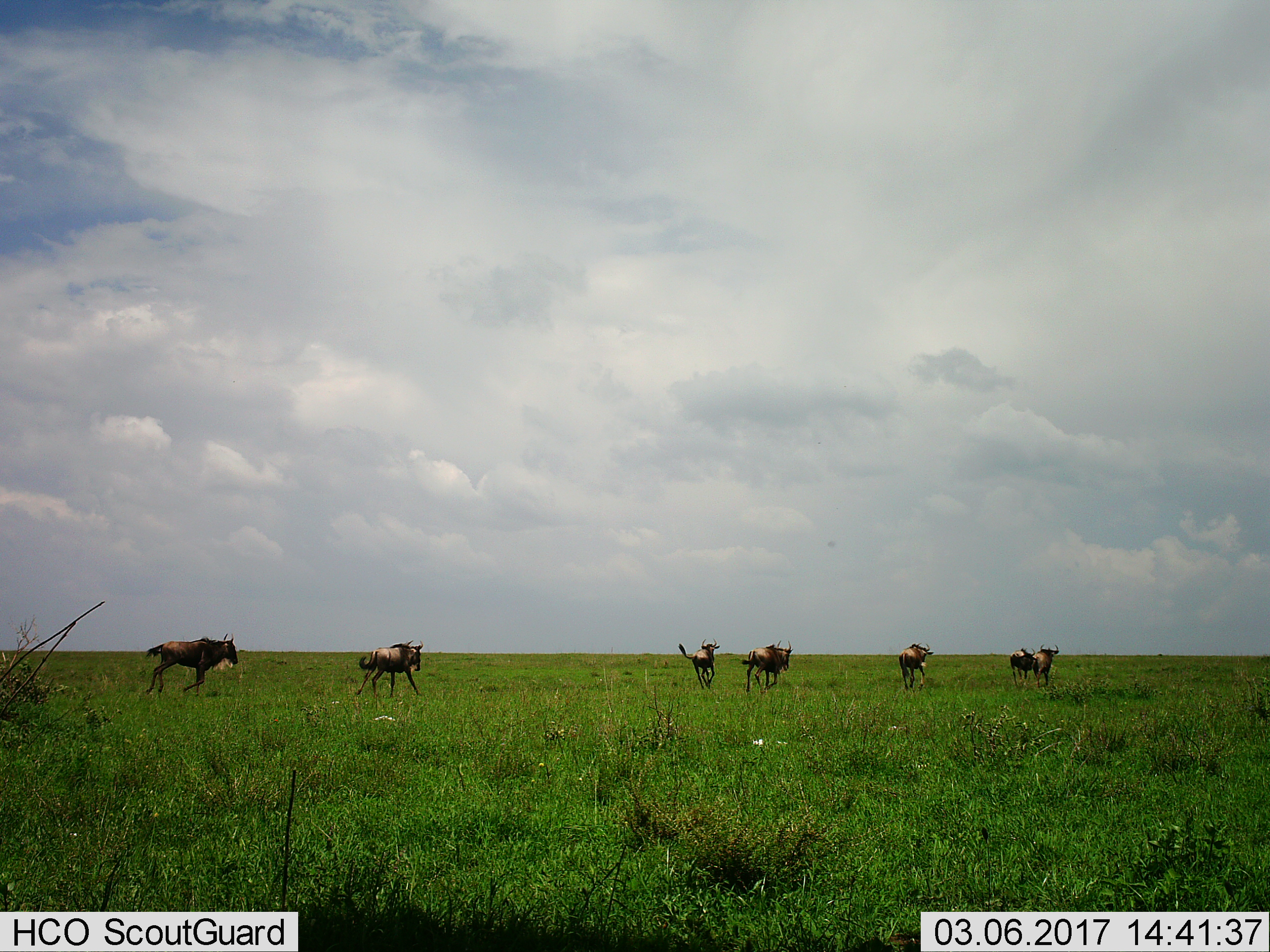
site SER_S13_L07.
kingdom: Animalia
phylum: Chordata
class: Mammalia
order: Artiodactyla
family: Bovidae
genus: Connochaetes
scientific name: Connochaetes taurinus taurinus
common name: blue wildebeest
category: wildebeestblue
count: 7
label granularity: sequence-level